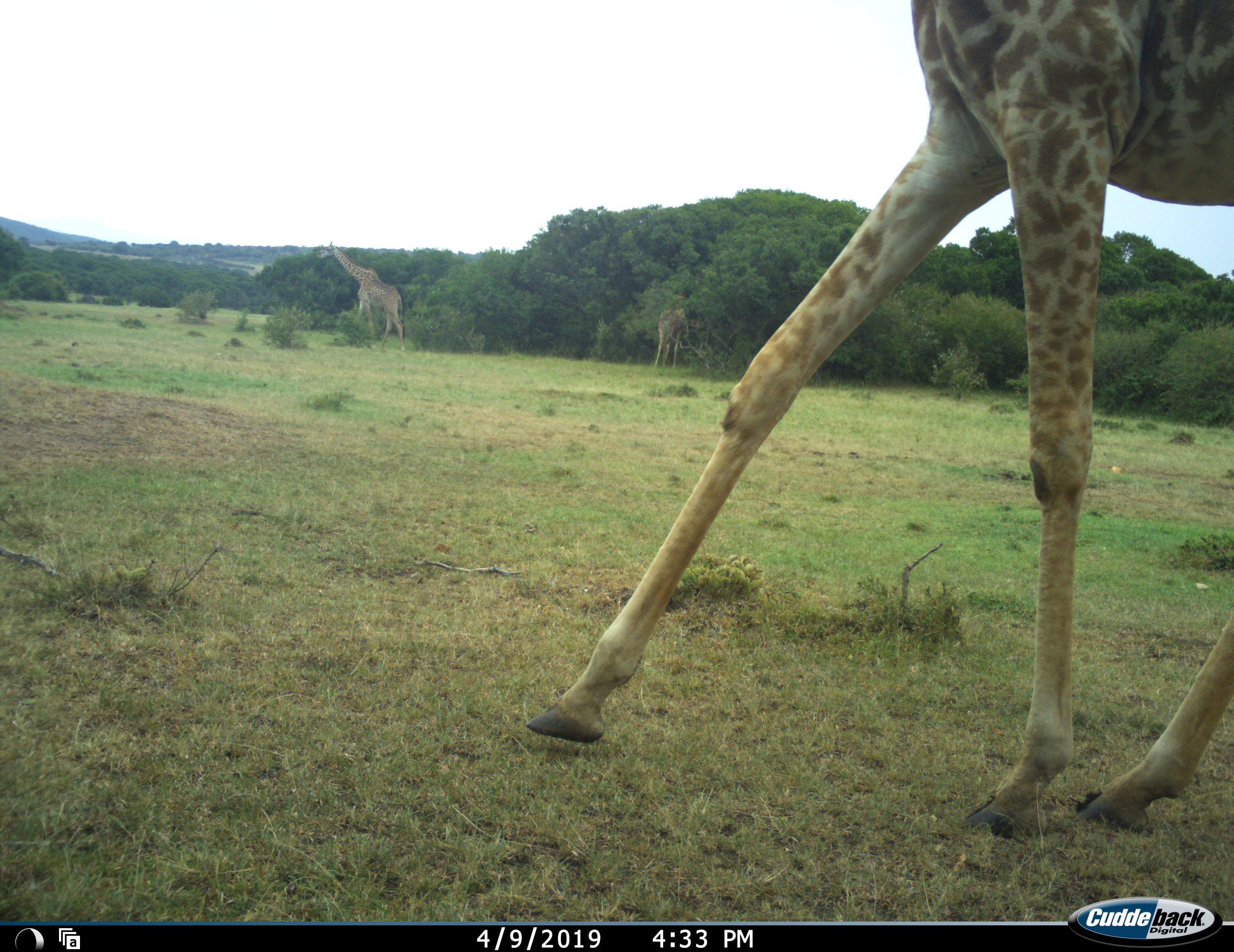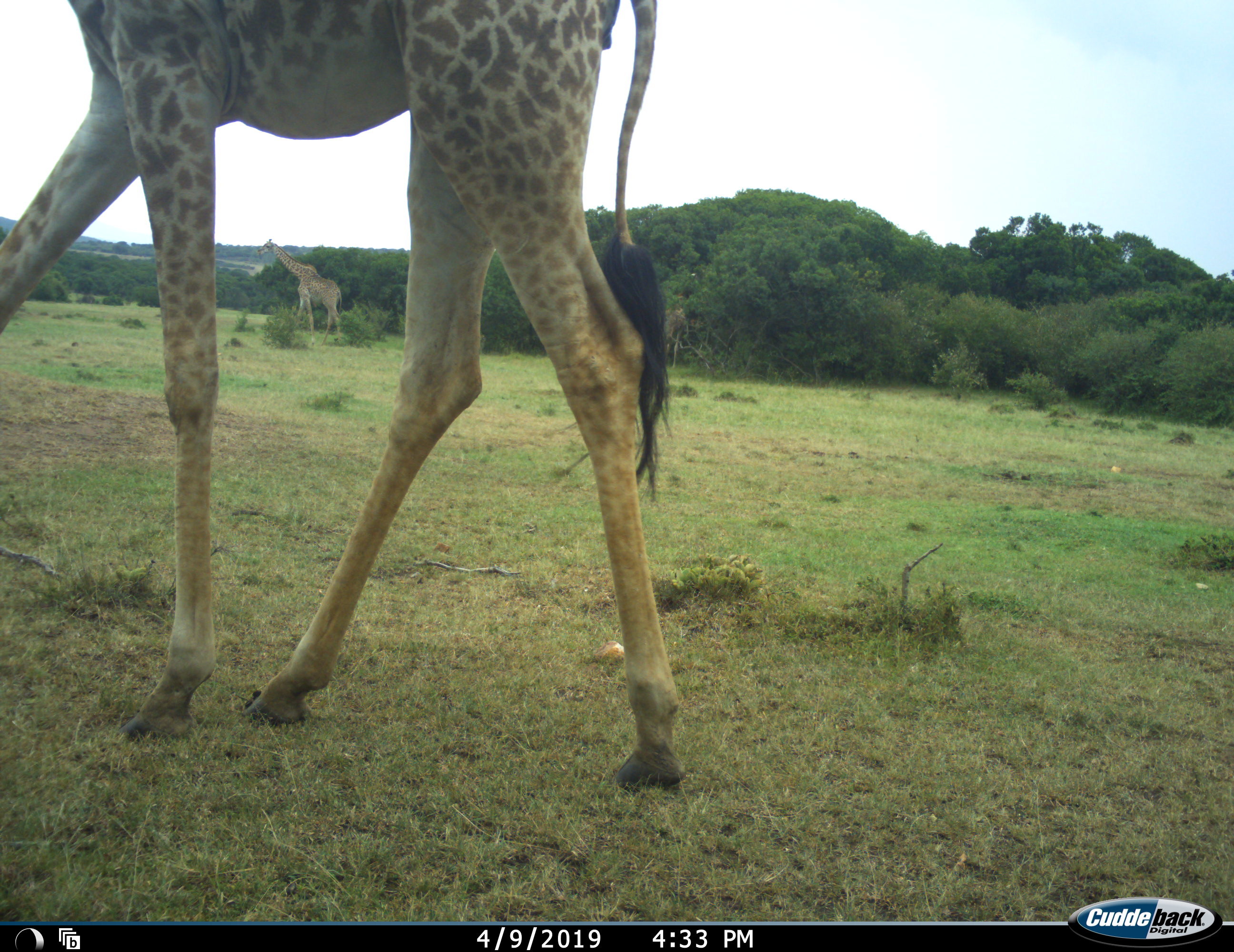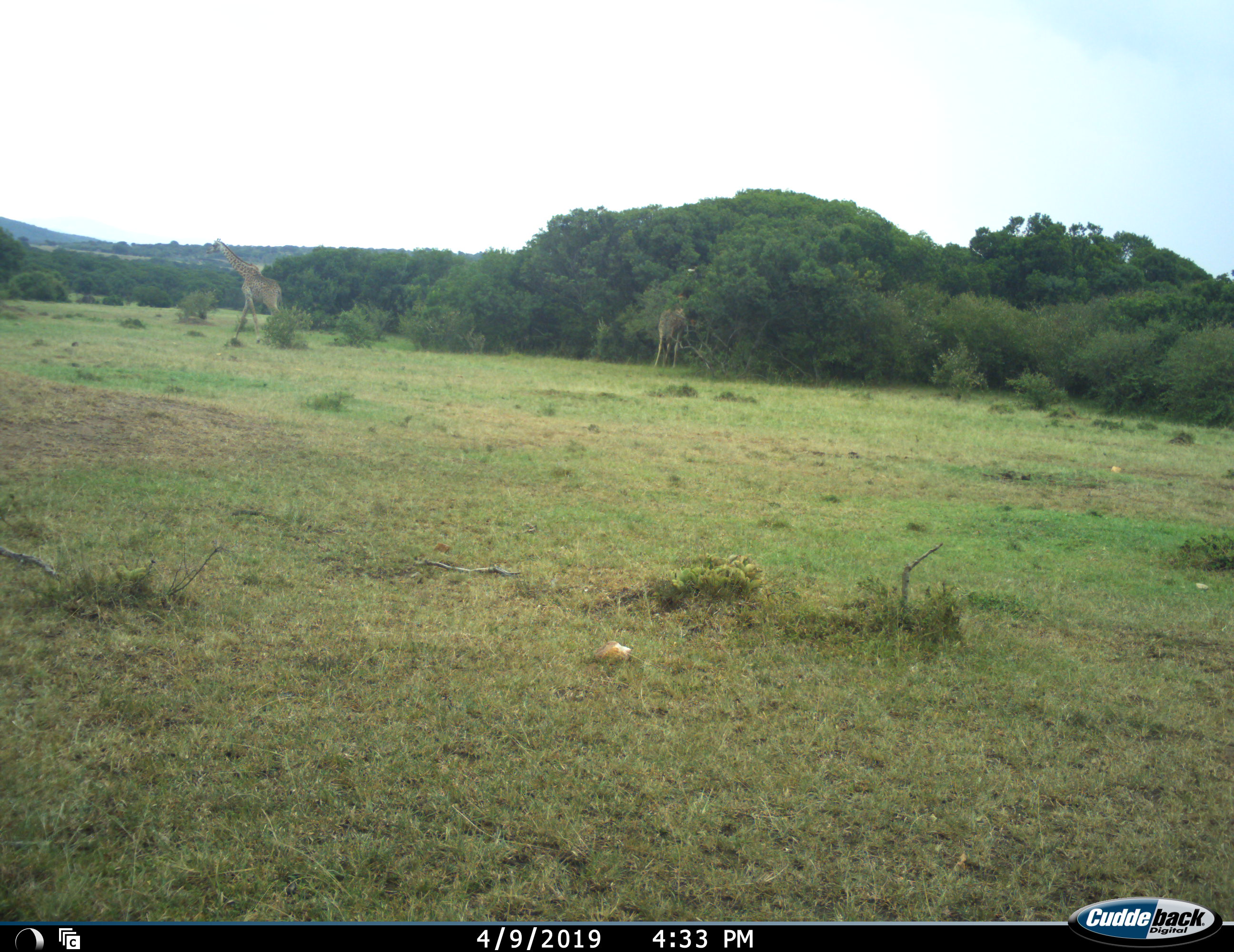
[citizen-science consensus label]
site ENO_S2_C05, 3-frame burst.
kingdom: Animalia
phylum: Chordata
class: Mammalia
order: Artiodactyla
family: Giraffidae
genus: Giraffa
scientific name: Giraffa camelopardalis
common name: giraffe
Giraffe (Giraffa camelopardalis), count 3. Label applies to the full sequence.